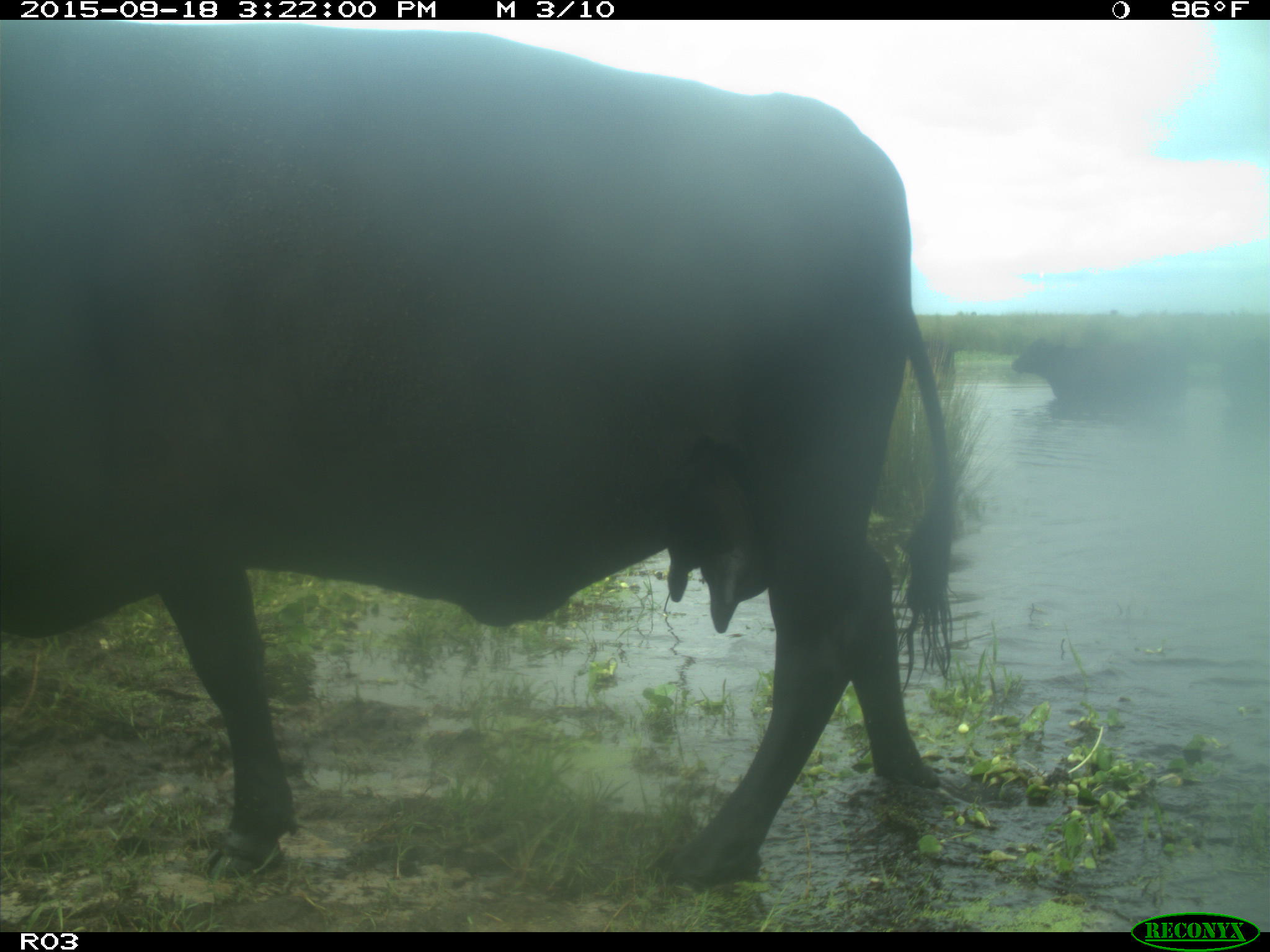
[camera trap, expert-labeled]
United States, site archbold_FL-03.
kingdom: Animalia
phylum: Chordata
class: Mammalia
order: Artiodactyla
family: Bovidae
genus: Bos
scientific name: Bos taurus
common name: domestic cow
Bos taurus (domestic cow).